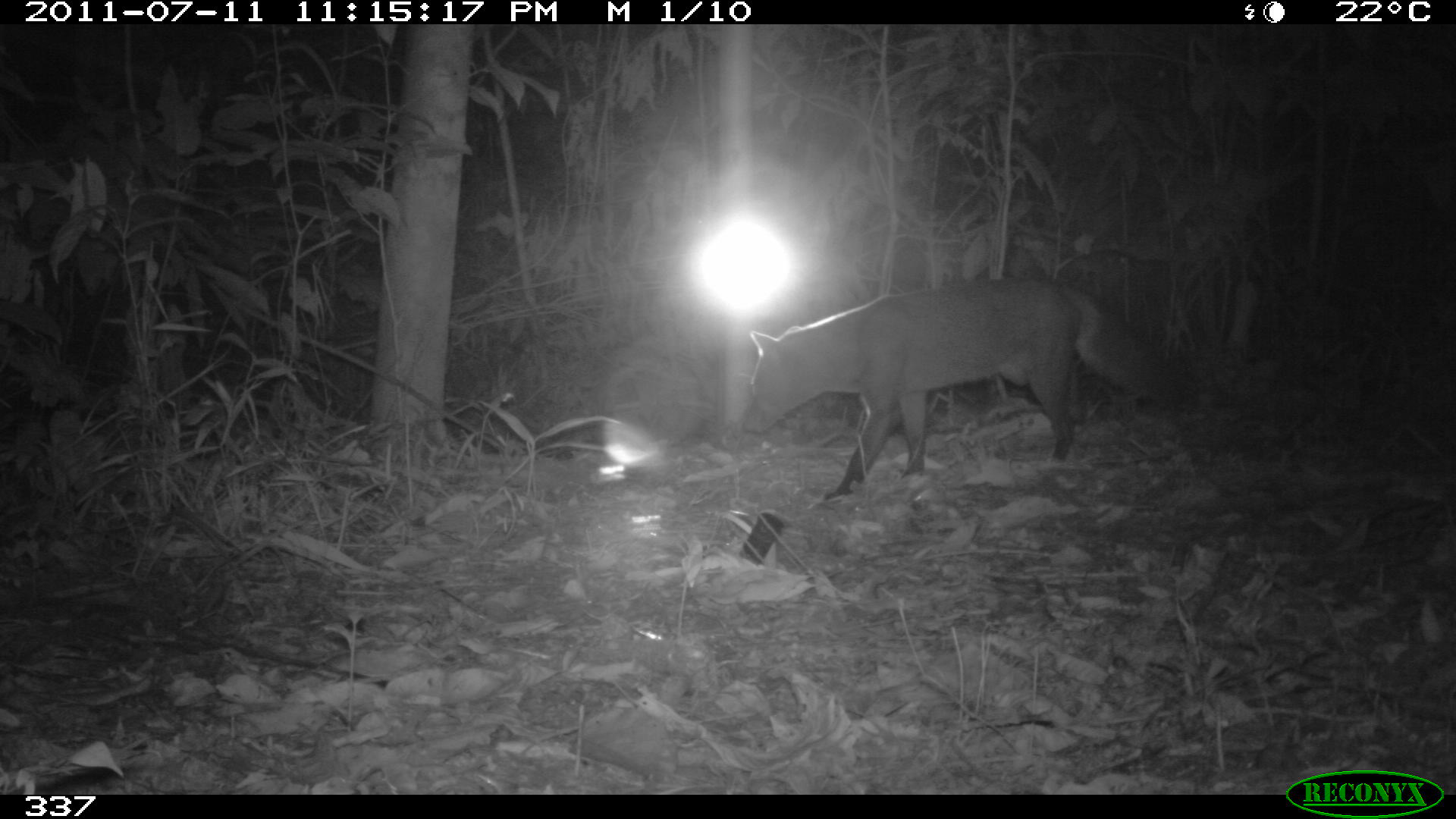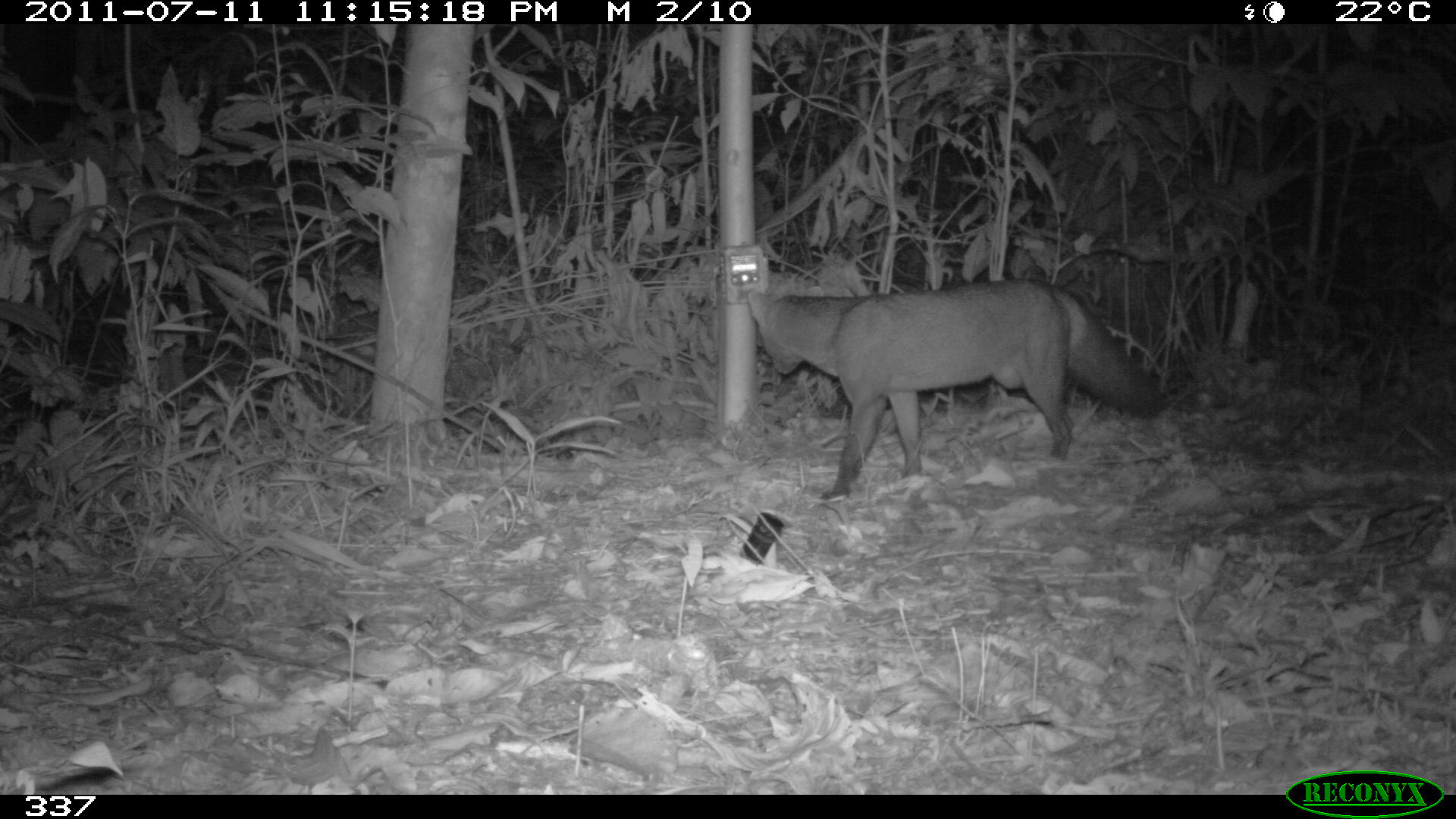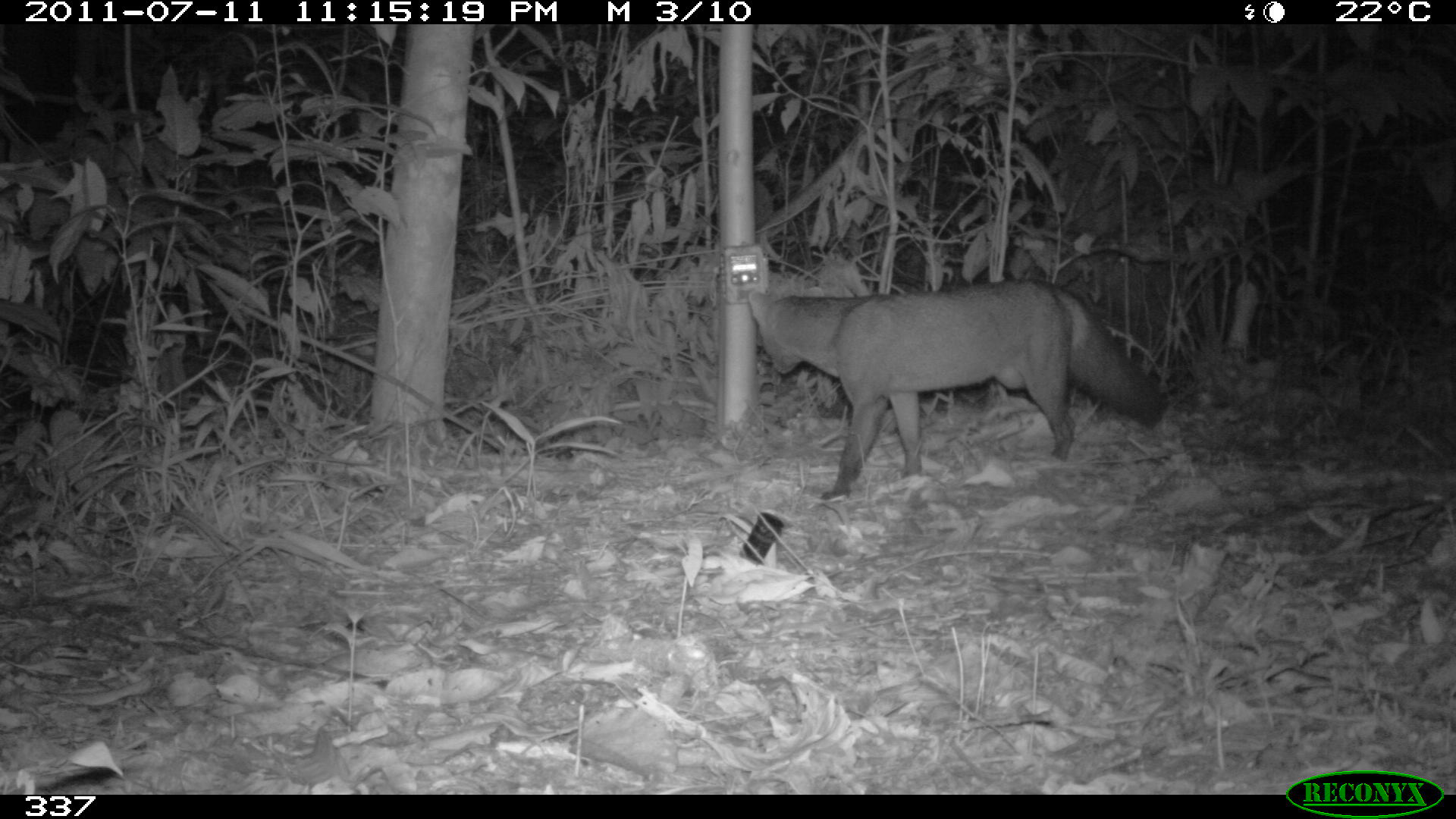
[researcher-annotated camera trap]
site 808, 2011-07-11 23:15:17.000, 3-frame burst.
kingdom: Animalia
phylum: Chordata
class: Mammalia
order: Carnivora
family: Canidae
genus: Atelocynus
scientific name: Atelocynus microtis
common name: short-eared dog